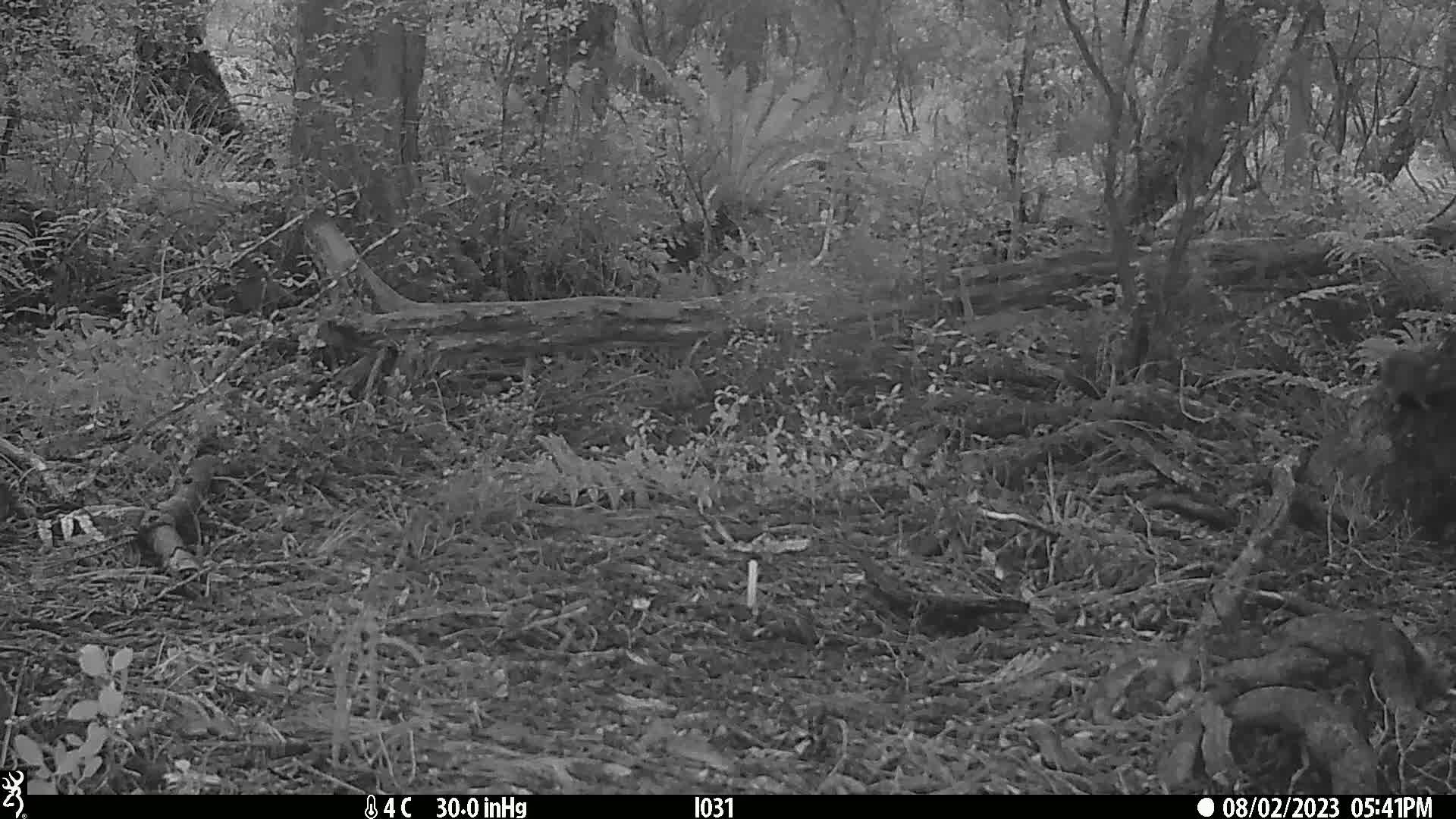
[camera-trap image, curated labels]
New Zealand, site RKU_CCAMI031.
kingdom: Animalia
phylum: Chordata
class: Mammalia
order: Rodentia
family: Muridae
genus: Rattus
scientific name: Rattus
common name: rat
Rat (Rattus).